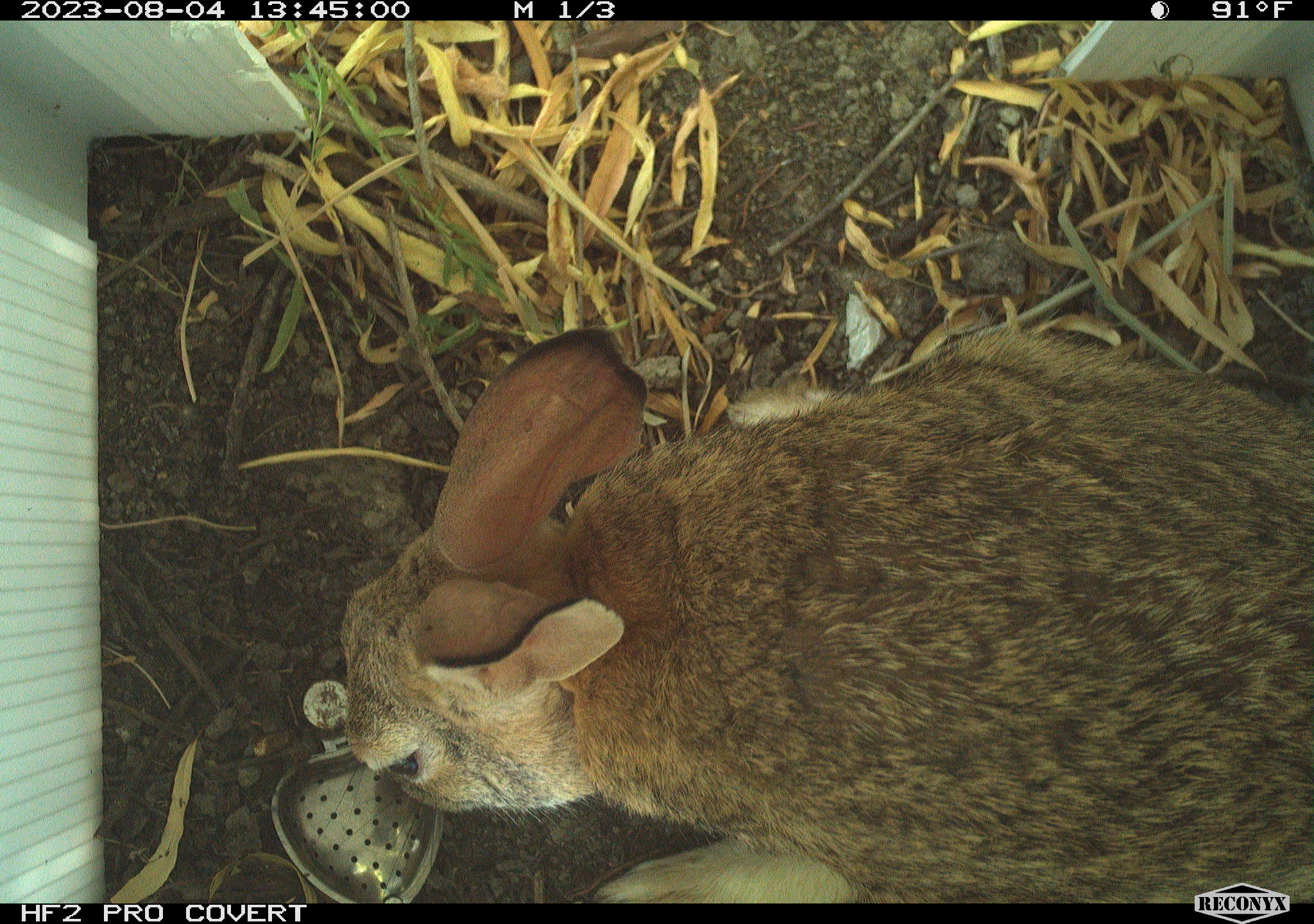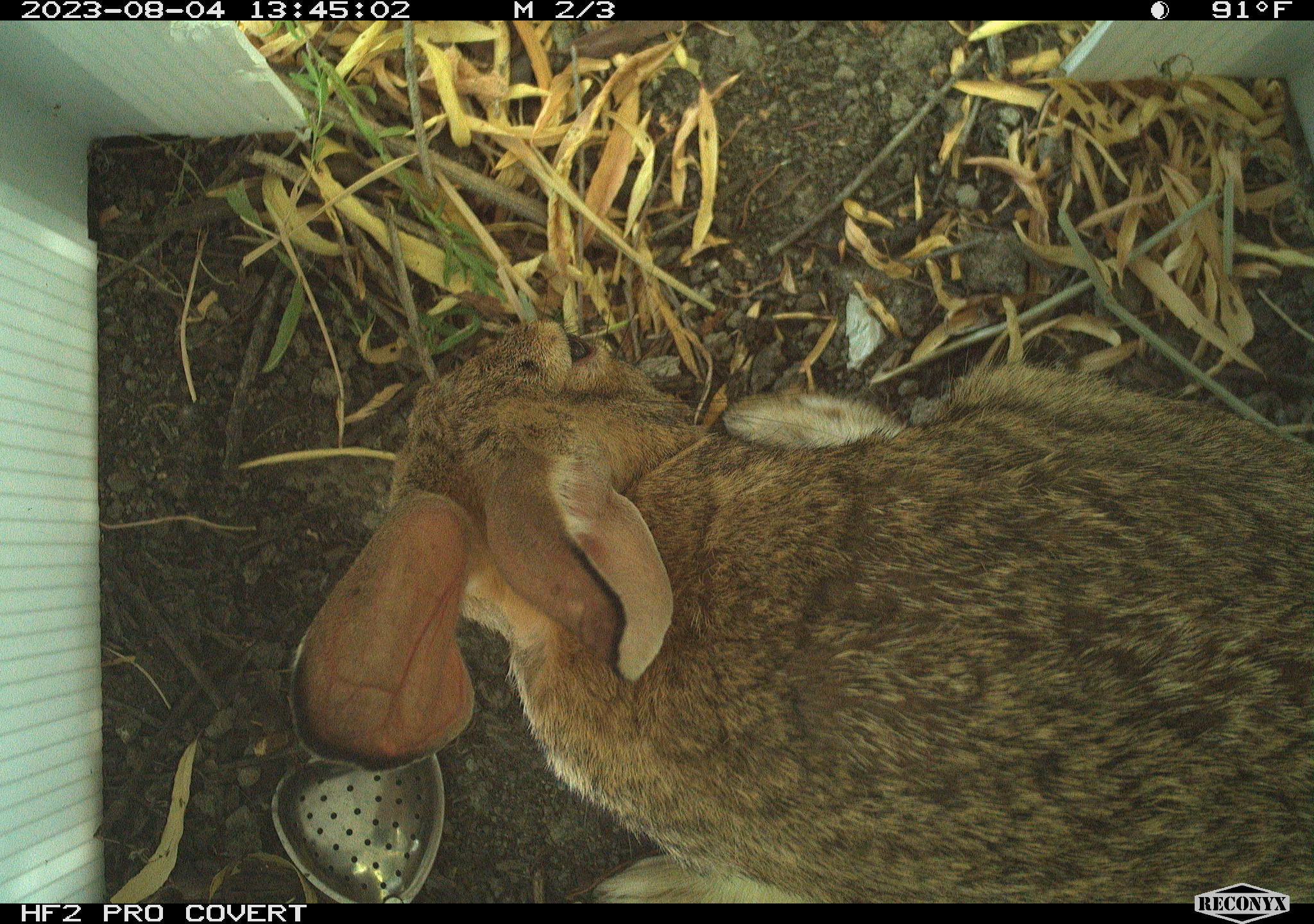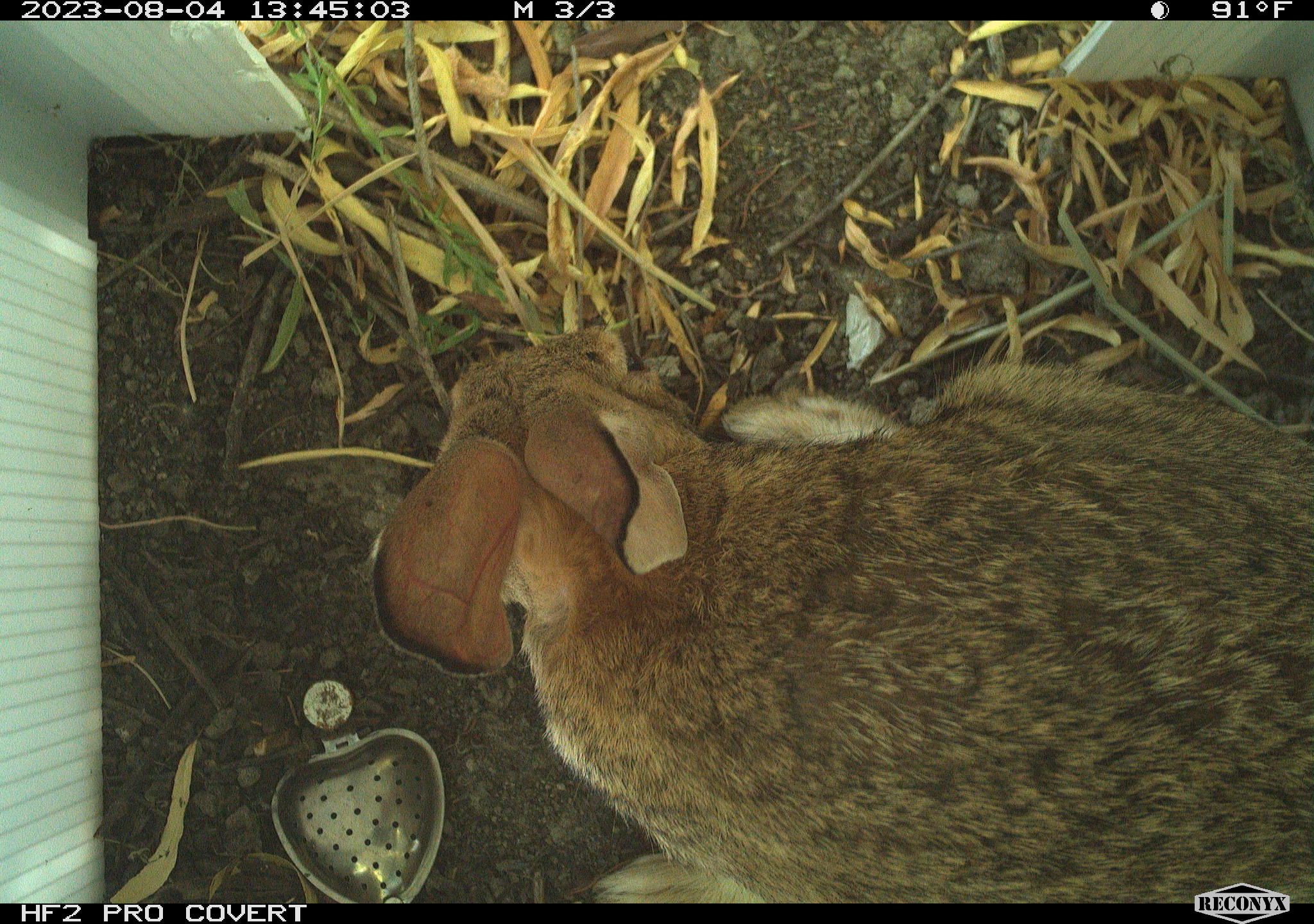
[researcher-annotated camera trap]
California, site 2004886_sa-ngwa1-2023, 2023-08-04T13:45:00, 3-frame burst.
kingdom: Animalia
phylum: Chordata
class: Mammalia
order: Lagomorpha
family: Leporidae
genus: Sylvilagus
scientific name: Sylvilagus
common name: cottontail rabbits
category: sylvilagus species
Sylvilagus species (cottontail rabbits) (Sylvilagus).